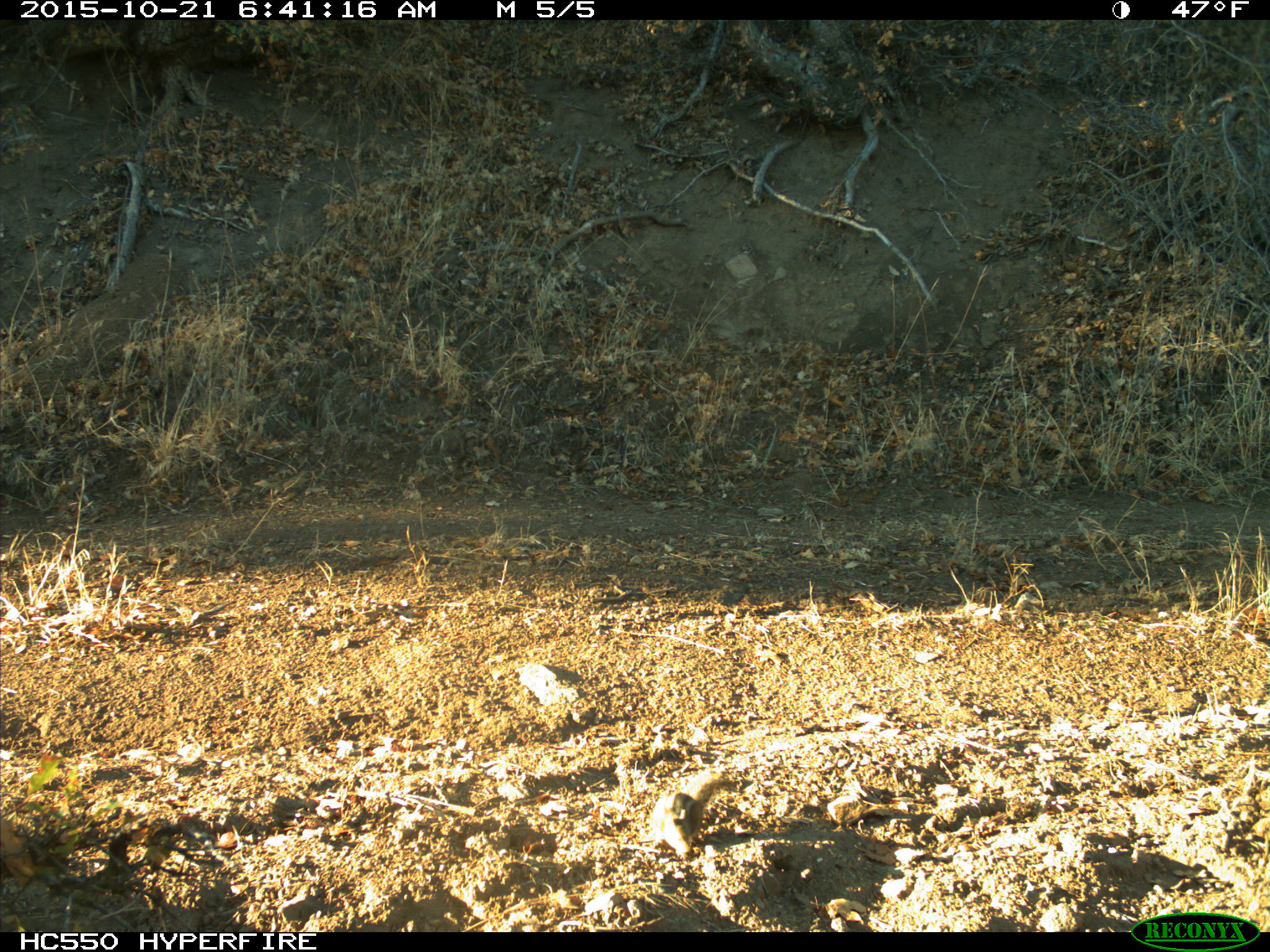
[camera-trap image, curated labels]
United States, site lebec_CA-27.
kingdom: Animalia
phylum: Chordata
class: Mammalia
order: Rodentia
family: Sciuridae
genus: Tamias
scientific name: Tamias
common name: chipmunk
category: unidentified chipmunk